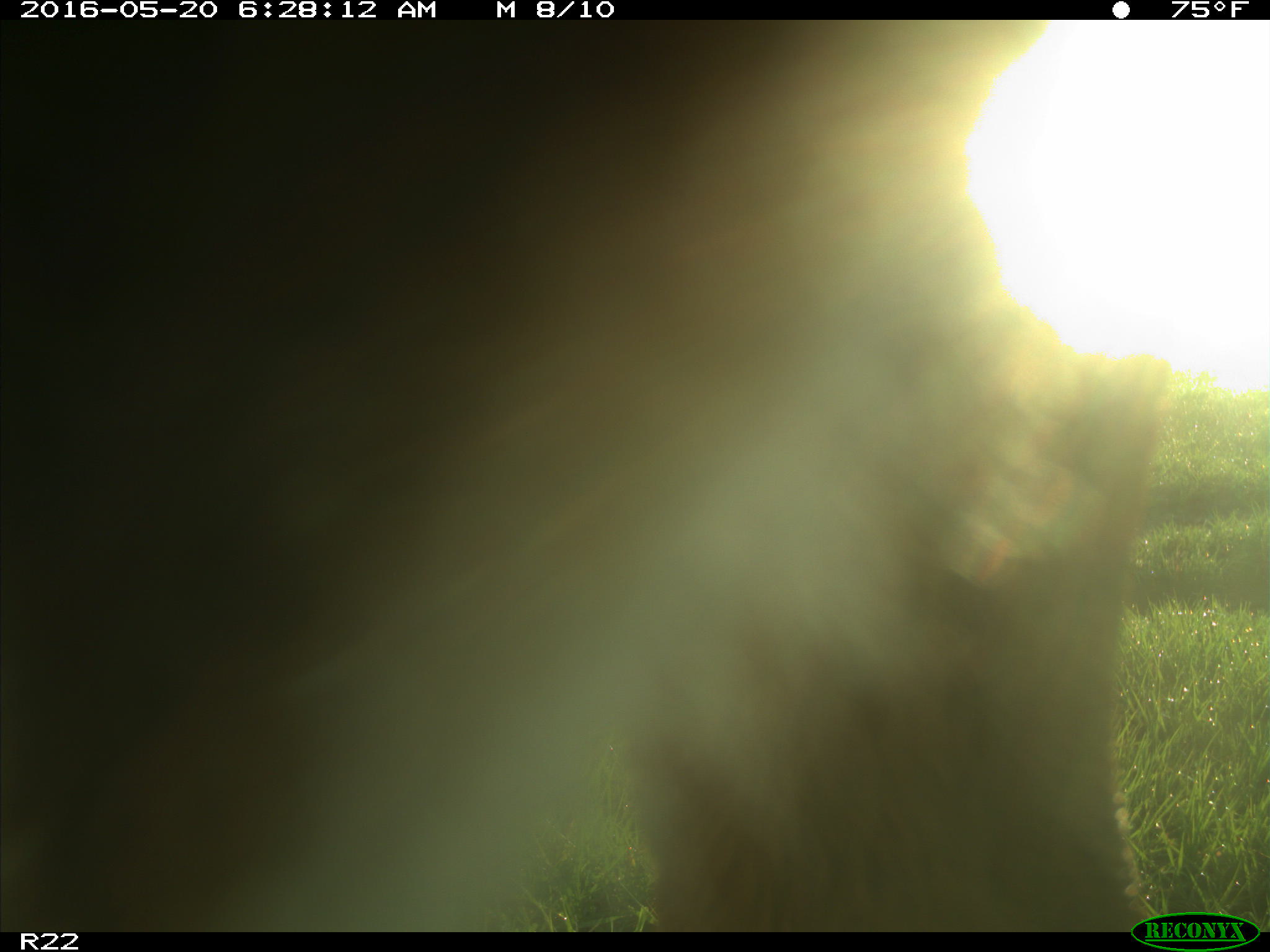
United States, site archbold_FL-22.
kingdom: Animalia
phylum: Chordata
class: Mammalia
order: Artiodactyla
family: Bovidae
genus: Bos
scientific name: Bos taurus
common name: domestic cow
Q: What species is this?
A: Bos taurus (domestic cow).